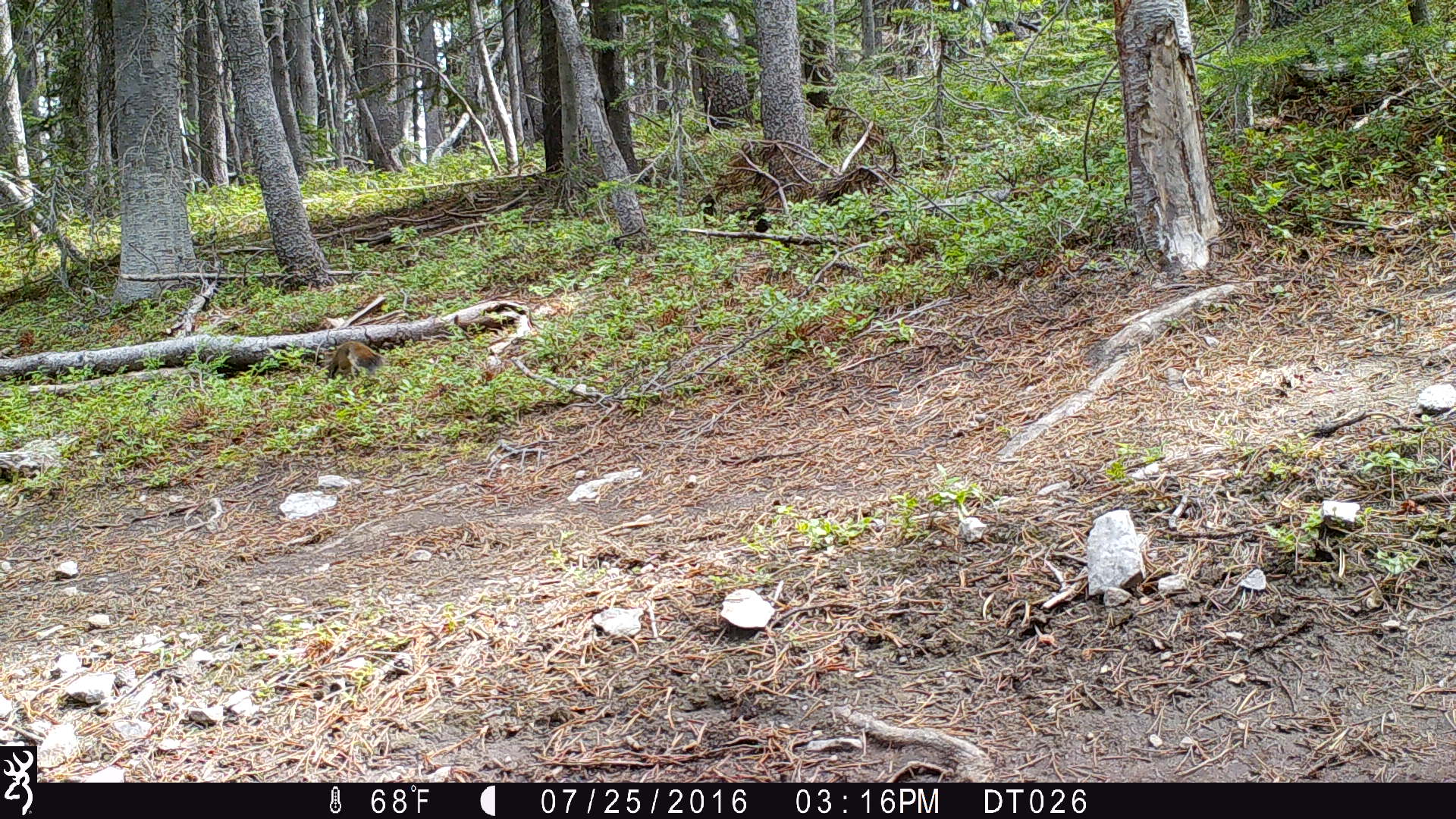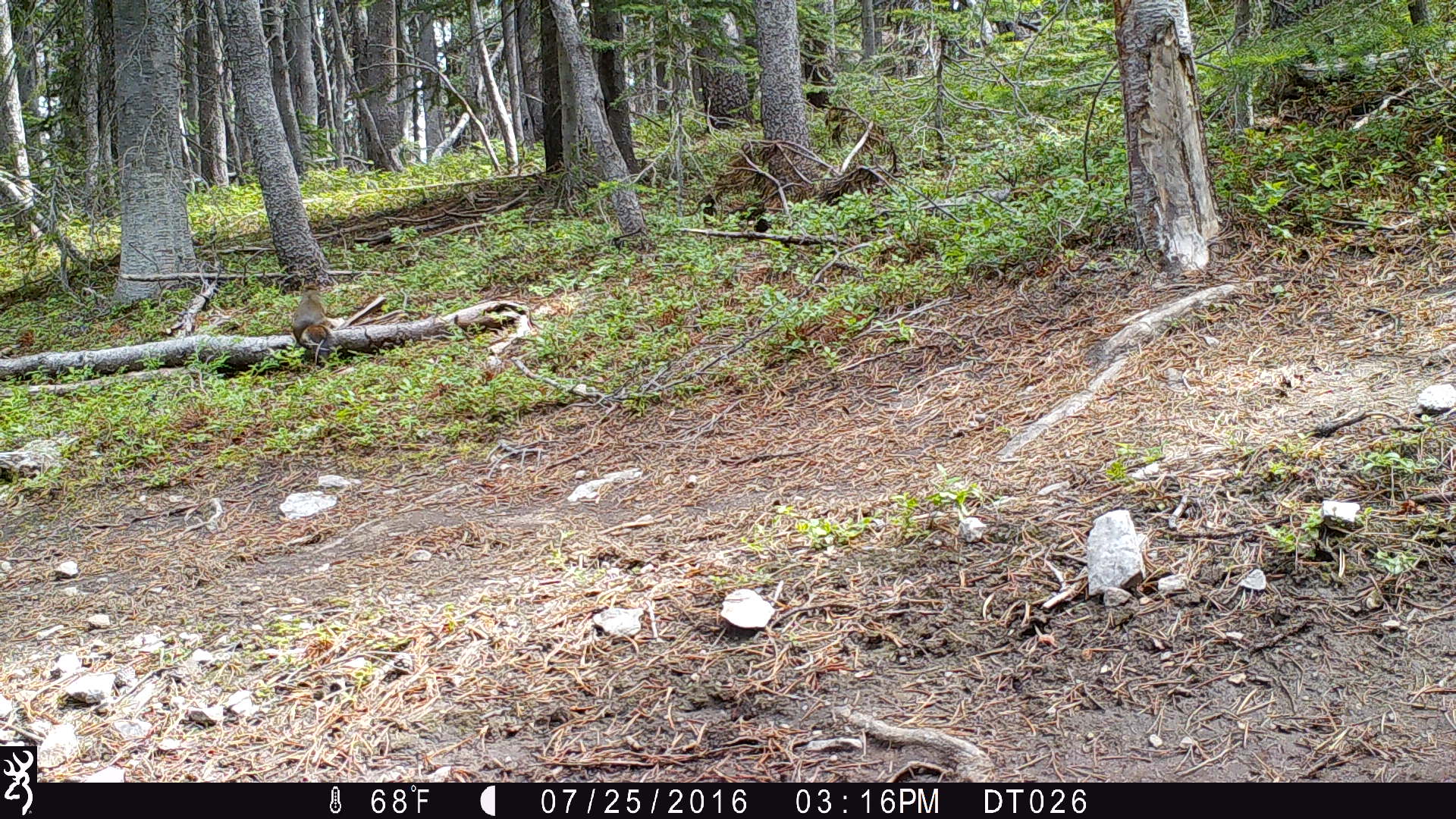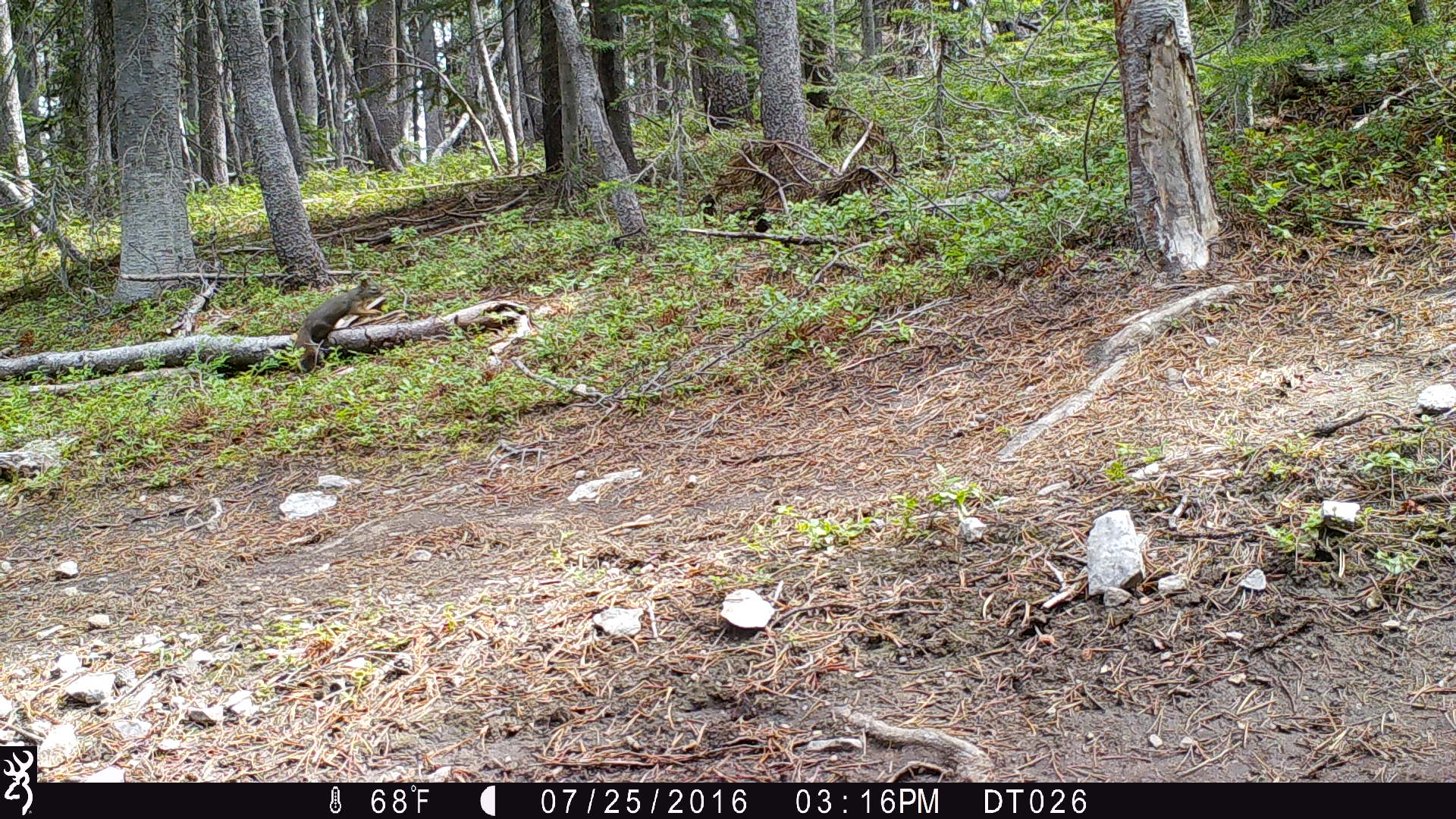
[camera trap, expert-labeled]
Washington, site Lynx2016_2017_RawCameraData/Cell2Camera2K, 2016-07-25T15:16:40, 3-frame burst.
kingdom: Animalia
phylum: Chordata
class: Mammalia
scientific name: Mammalia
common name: small mammal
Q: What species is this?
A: Small mammal (Mammalia).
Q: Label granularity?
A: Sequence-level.